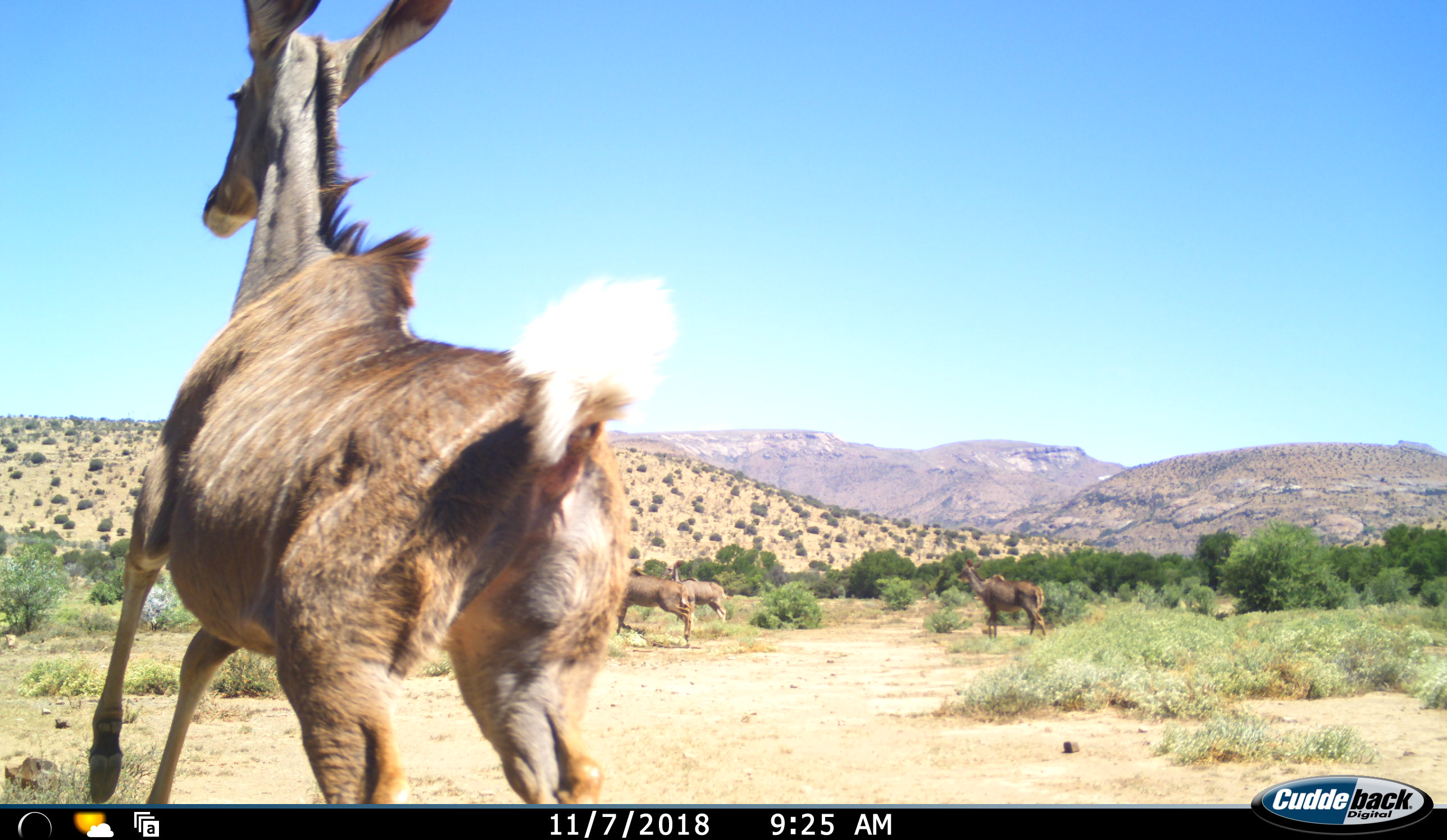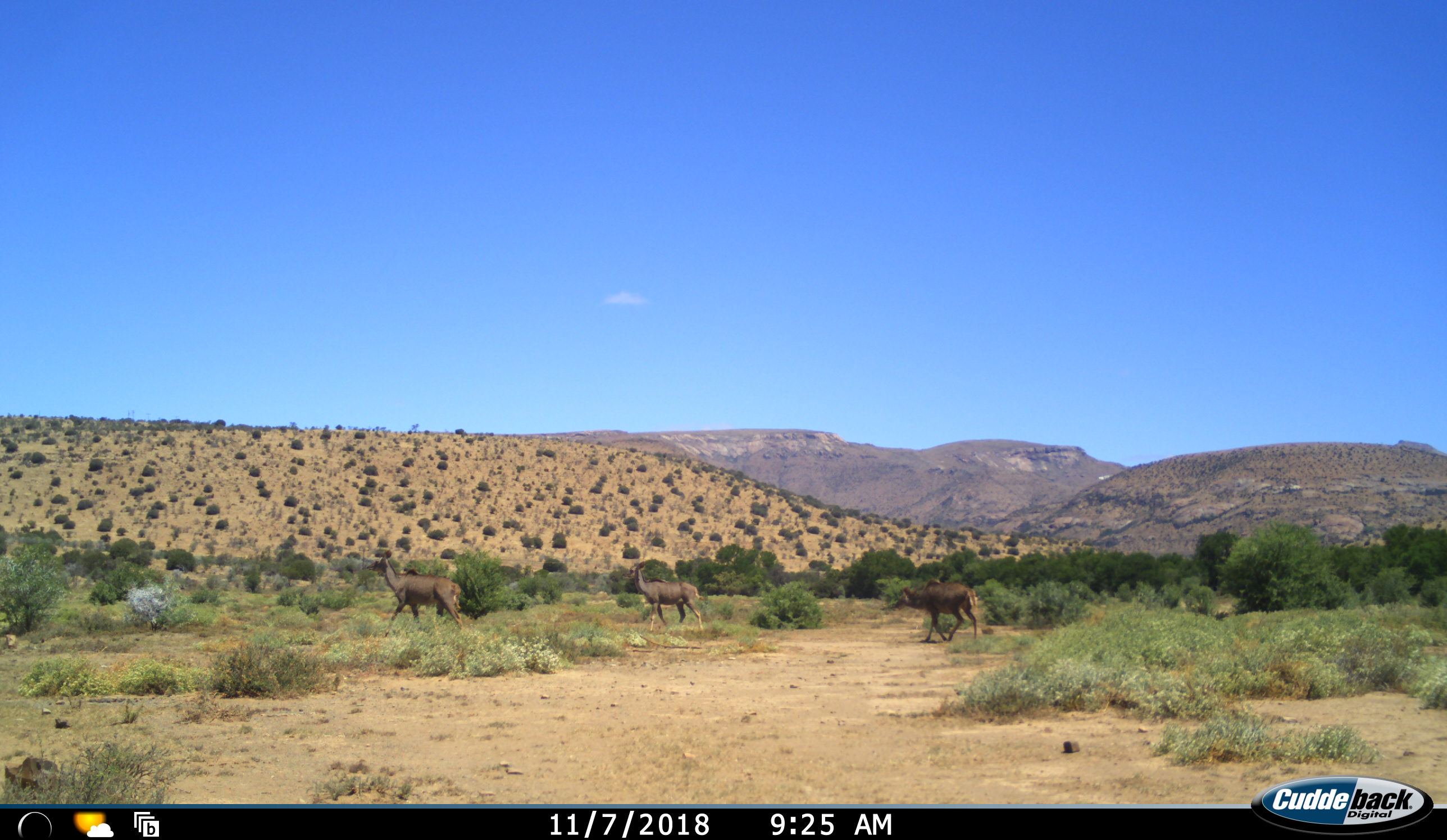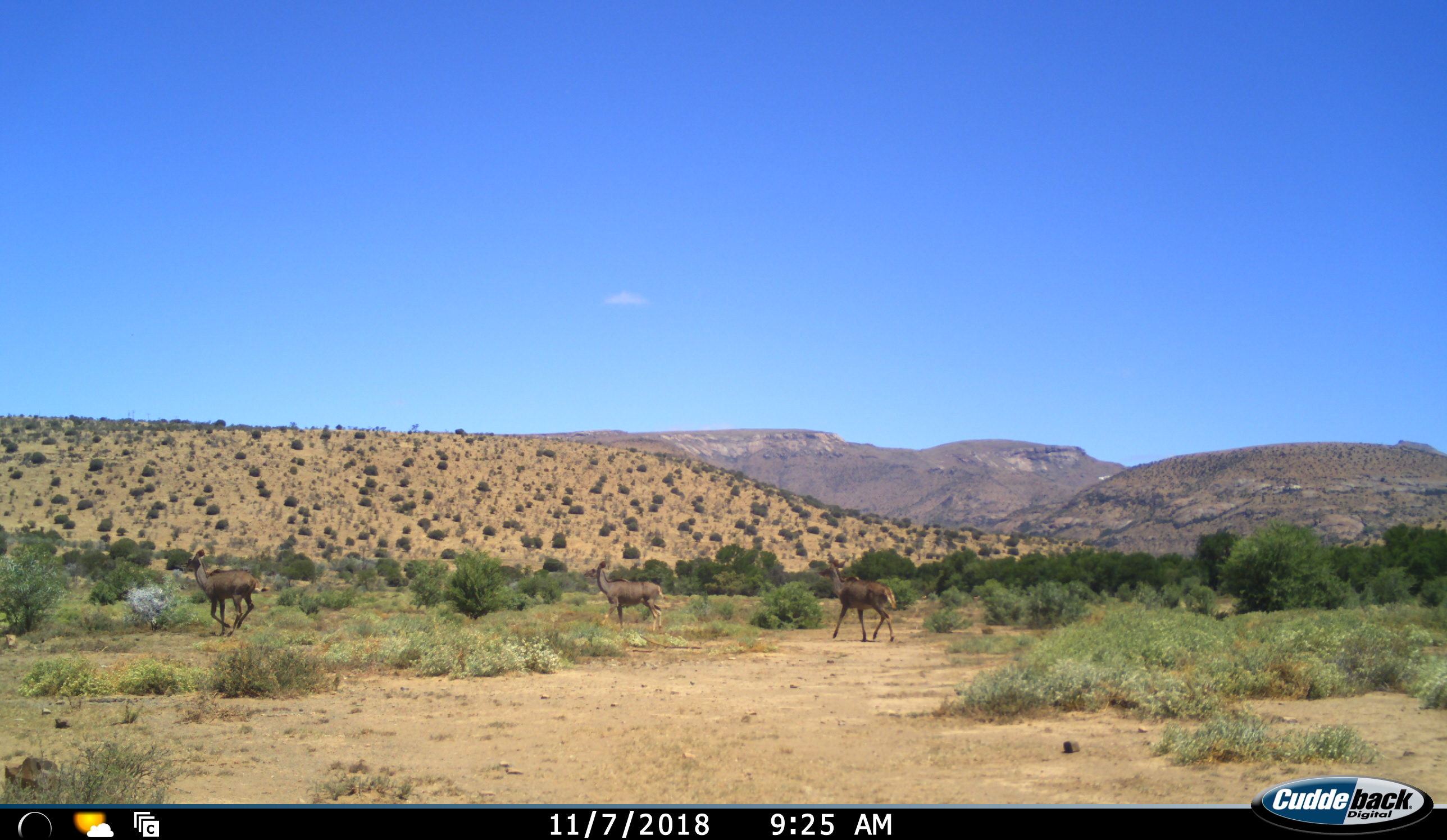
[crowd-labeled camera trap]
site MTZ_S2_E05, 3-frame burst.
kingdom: Animalia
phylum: Chordata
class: Mammalia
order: Artiodactyla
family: Bovidae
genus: Tragelaphus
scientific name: Tragelaphus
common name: kudu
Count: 4.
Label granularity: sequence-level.